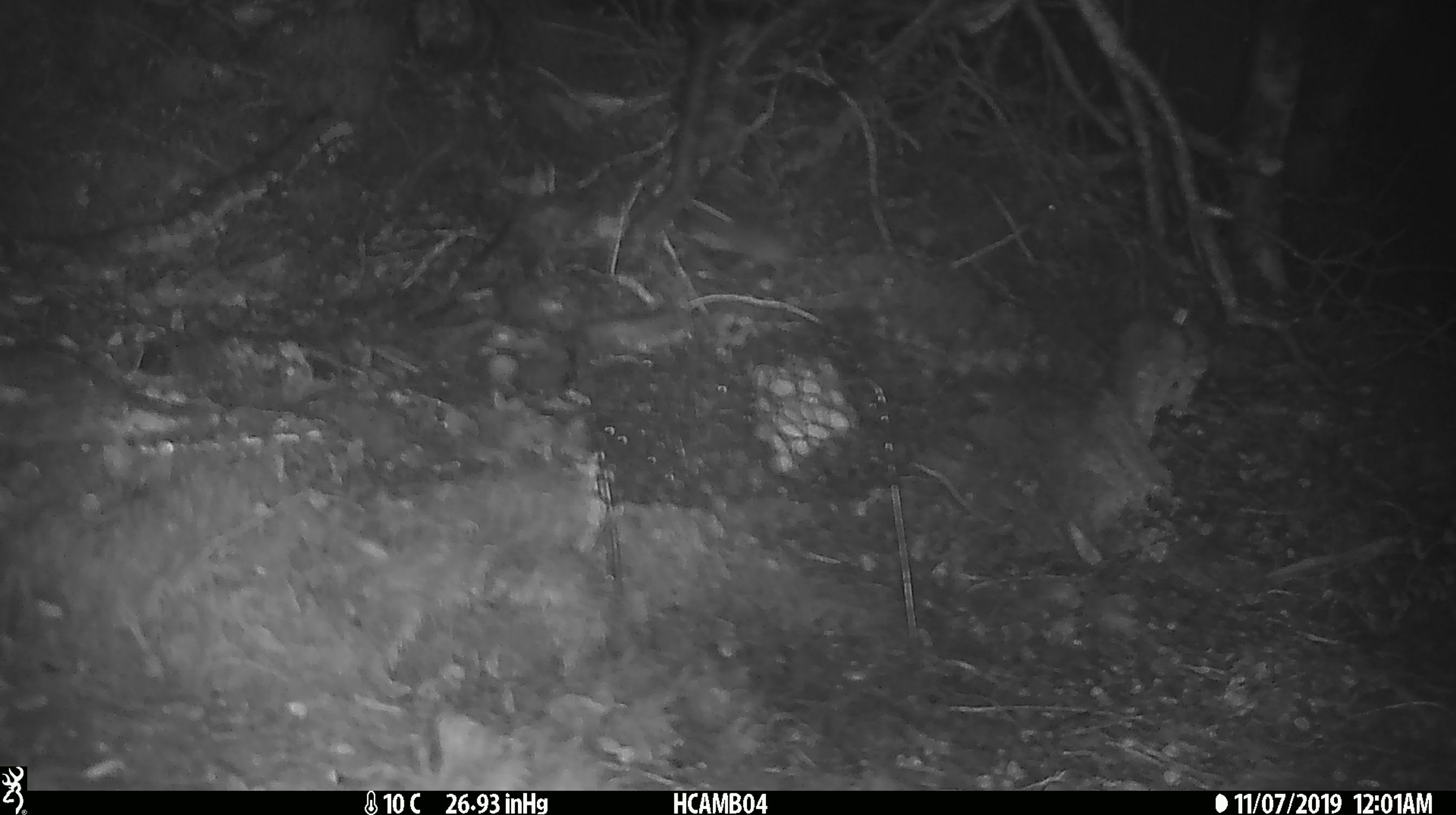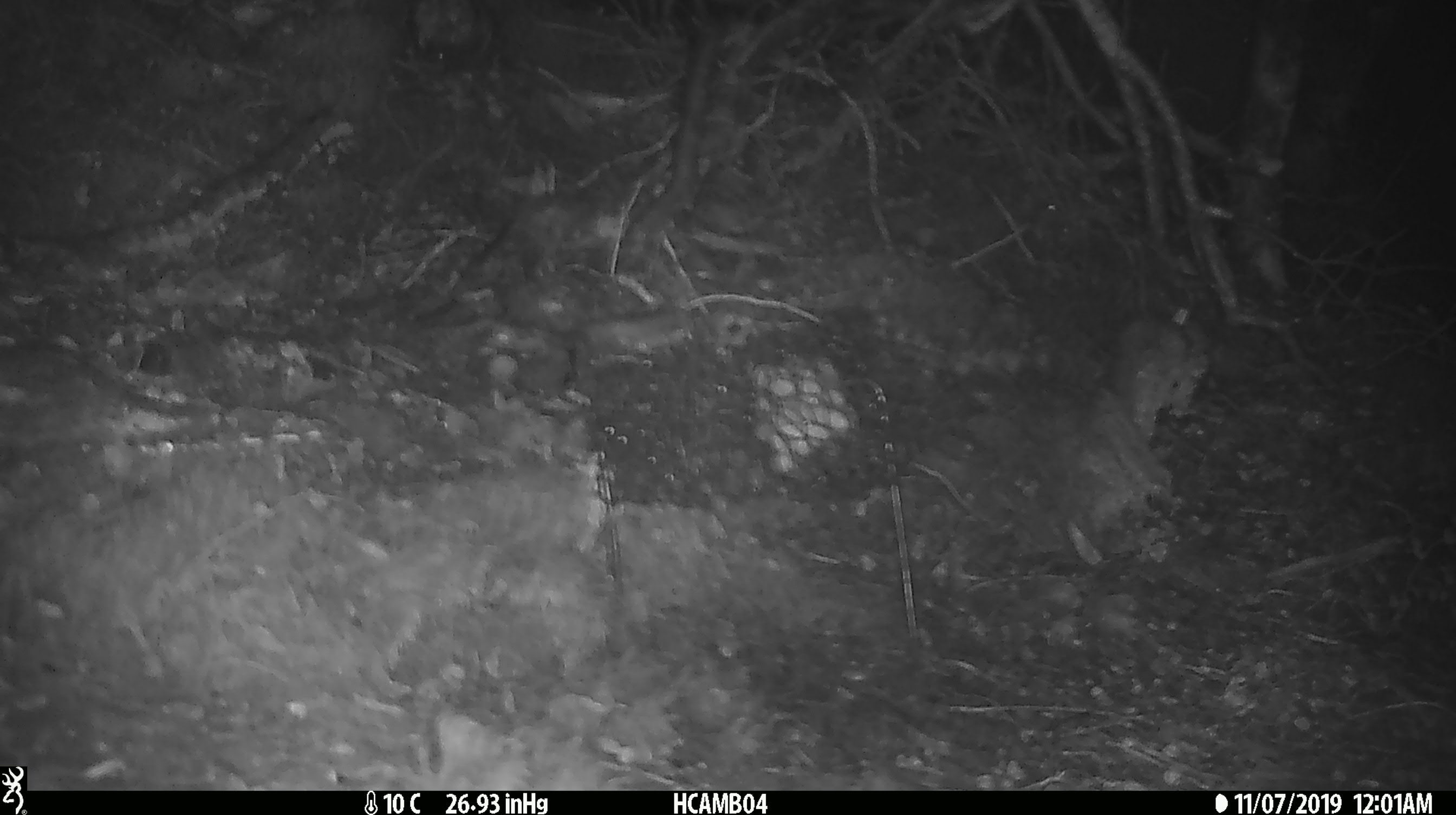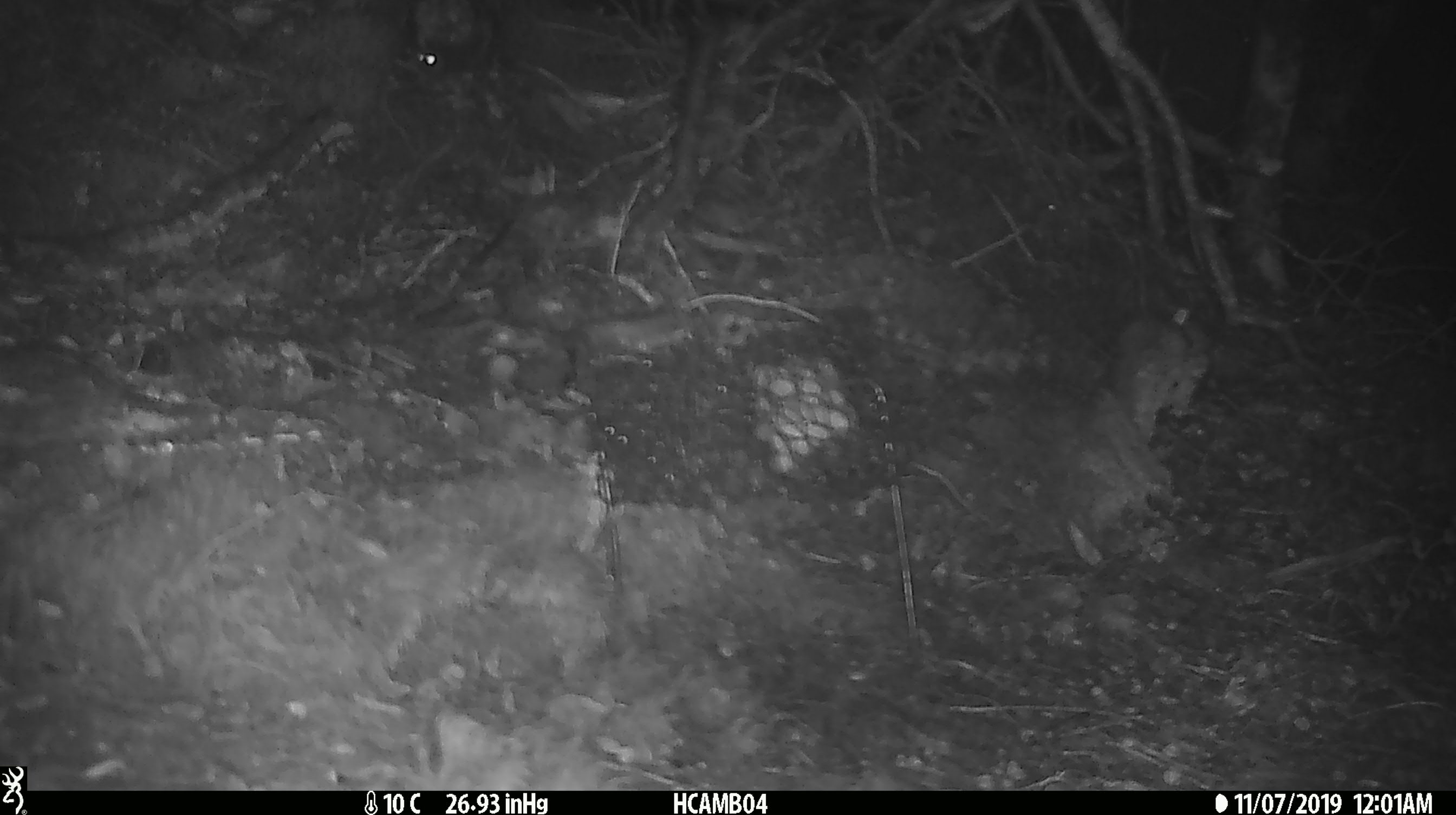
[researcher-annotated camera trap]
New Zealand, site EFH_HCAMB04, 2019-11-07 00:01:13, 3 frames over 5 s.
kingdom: Animalia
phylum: Chordata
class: Mammalia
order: Rodentia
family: Muridae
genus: Mus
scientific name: Mus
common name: mouse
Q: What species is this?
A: Mouse (Mus).